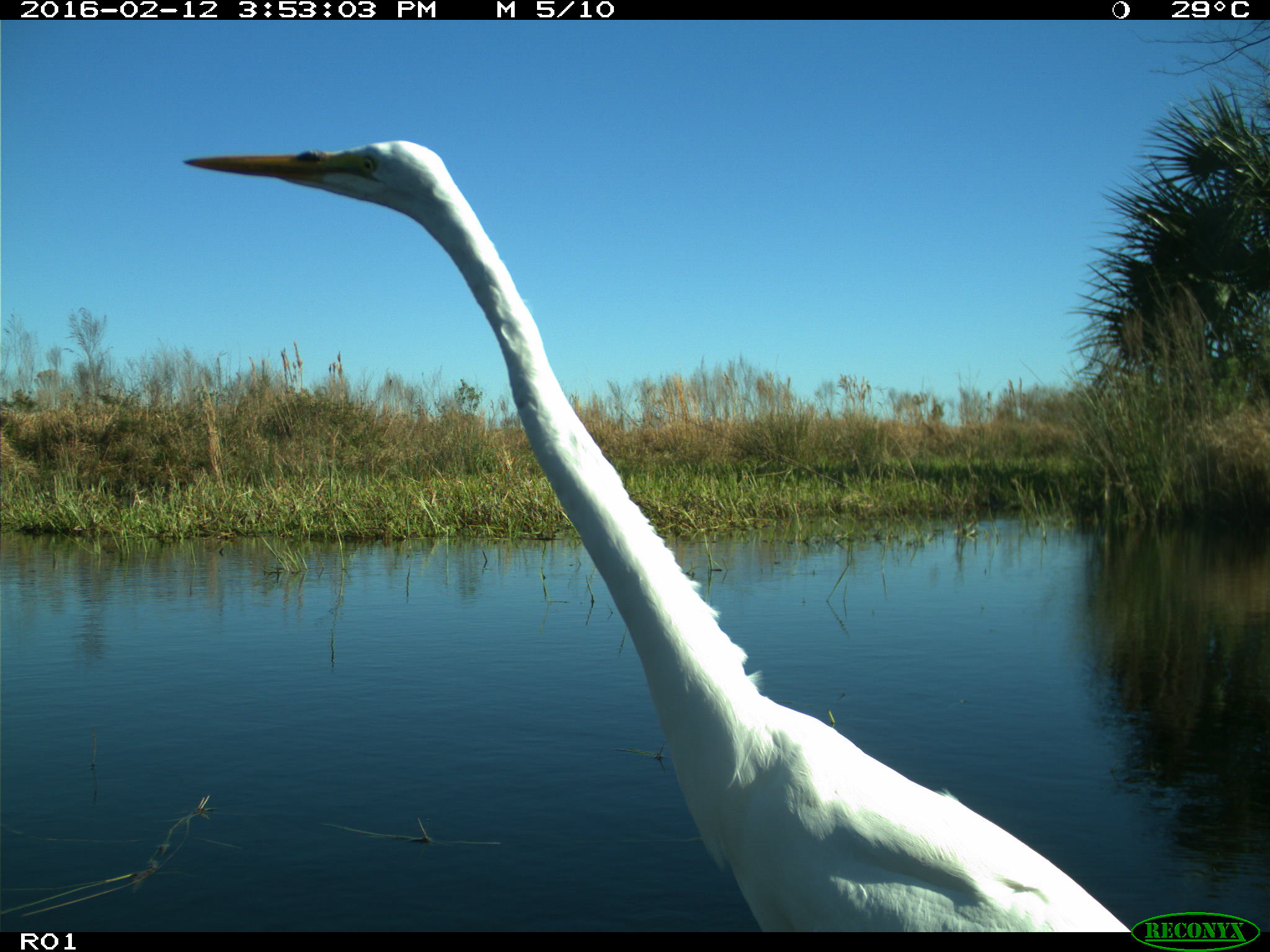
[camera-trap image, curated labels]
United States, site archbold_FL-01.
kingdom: Animalia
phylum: Chordata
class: Aves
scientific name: Aves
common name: birds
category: unidentified bird